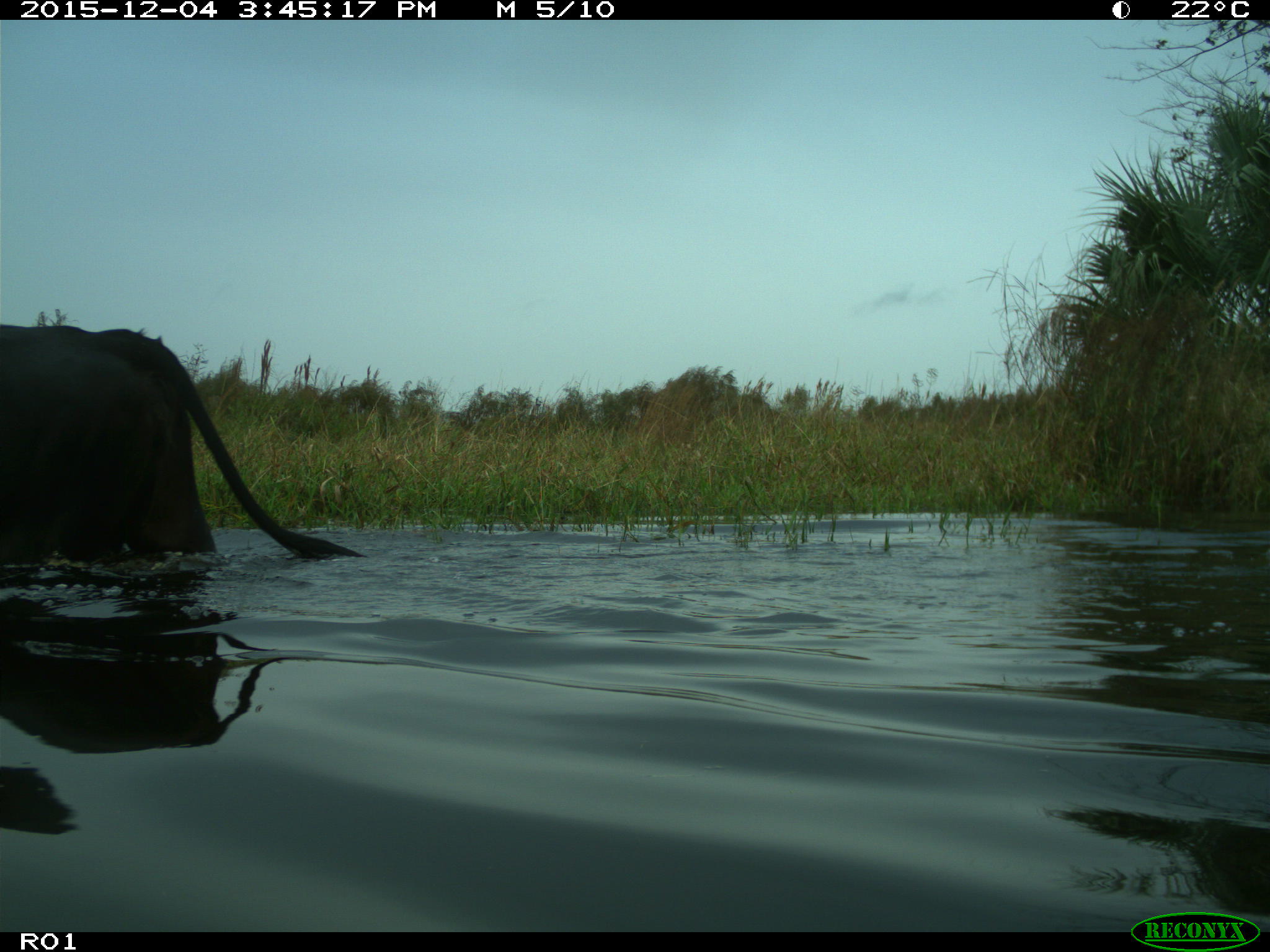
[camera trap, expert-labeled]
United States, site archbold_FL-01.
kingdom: Animalia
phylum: Chordata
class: Mammalia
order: Artiodactyla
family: Bovidae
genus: Bos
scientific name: Bos taurus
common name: domestic cow